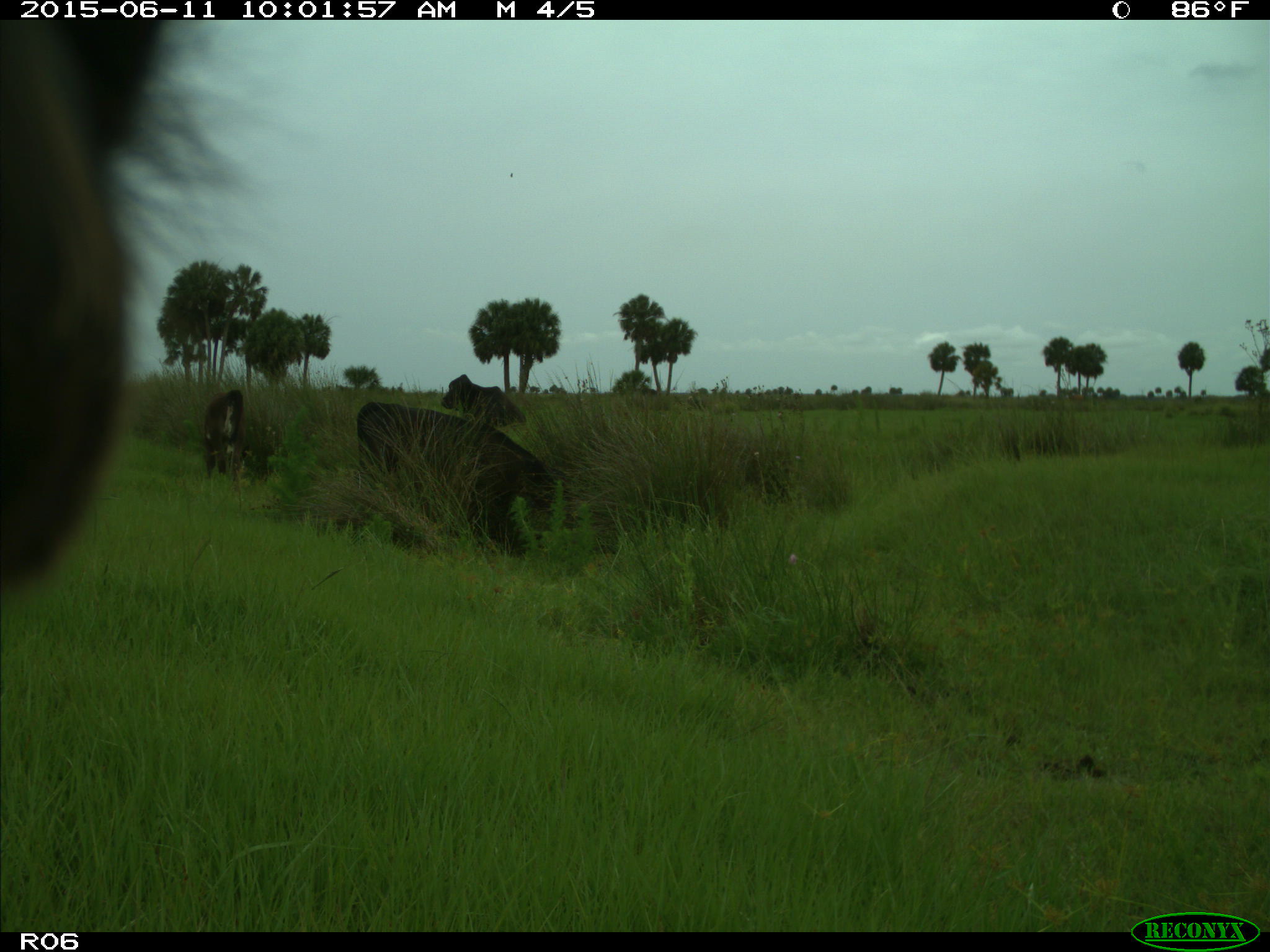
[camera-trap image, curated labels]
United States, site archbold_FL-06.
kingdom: Animalia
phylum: Chordata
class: Mammalia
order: Artiodactyla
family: Bovidae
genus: Bos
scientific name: Bos taurus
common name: domestic cow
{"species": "Bos taurus (domestic cow)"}